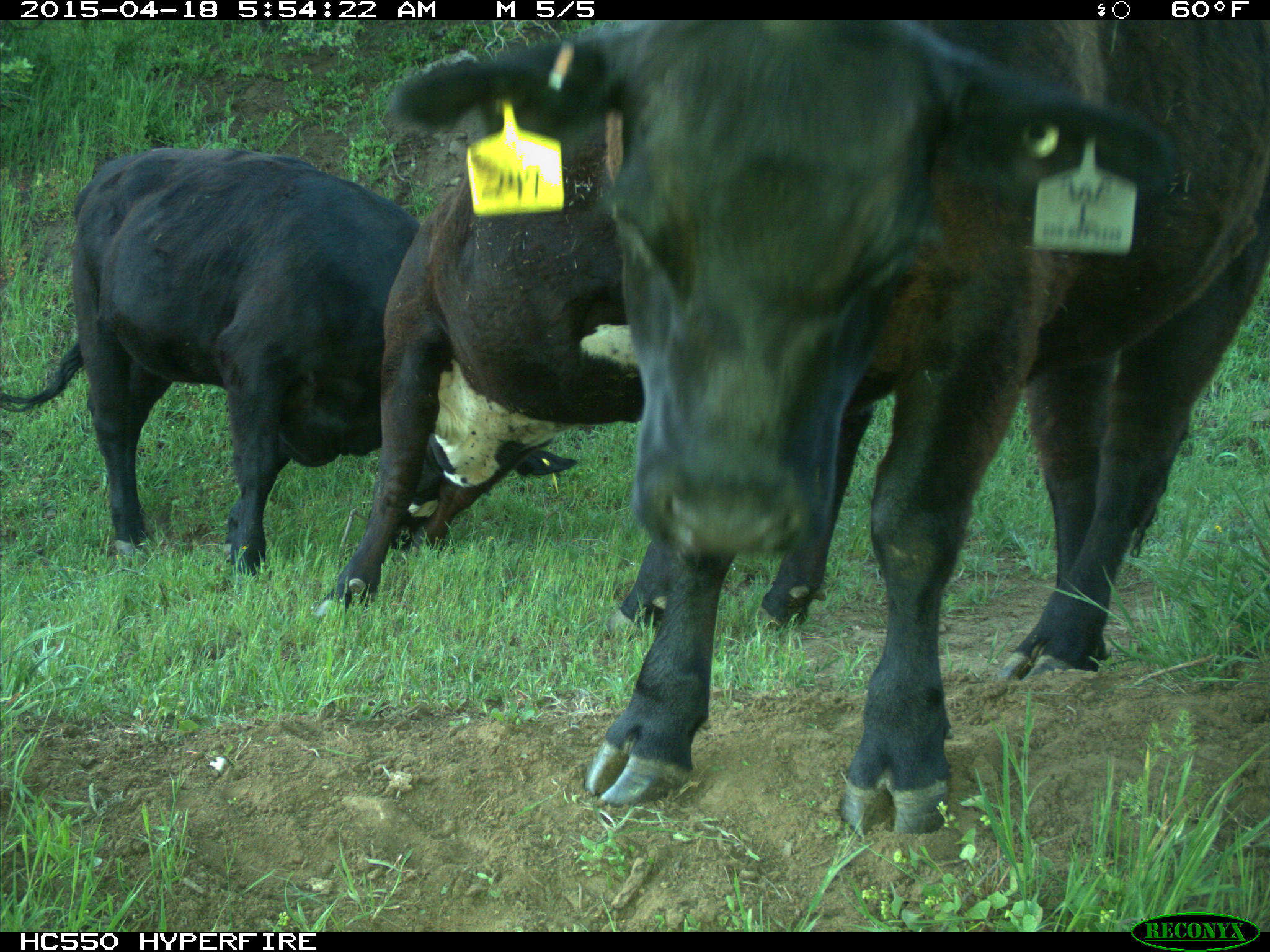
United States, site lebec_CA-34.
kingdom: Animalia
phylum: Chordata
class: Mammalia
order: Artiodactyla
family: Bovidae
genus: Bos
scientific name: Bos taurus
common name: domestic cow